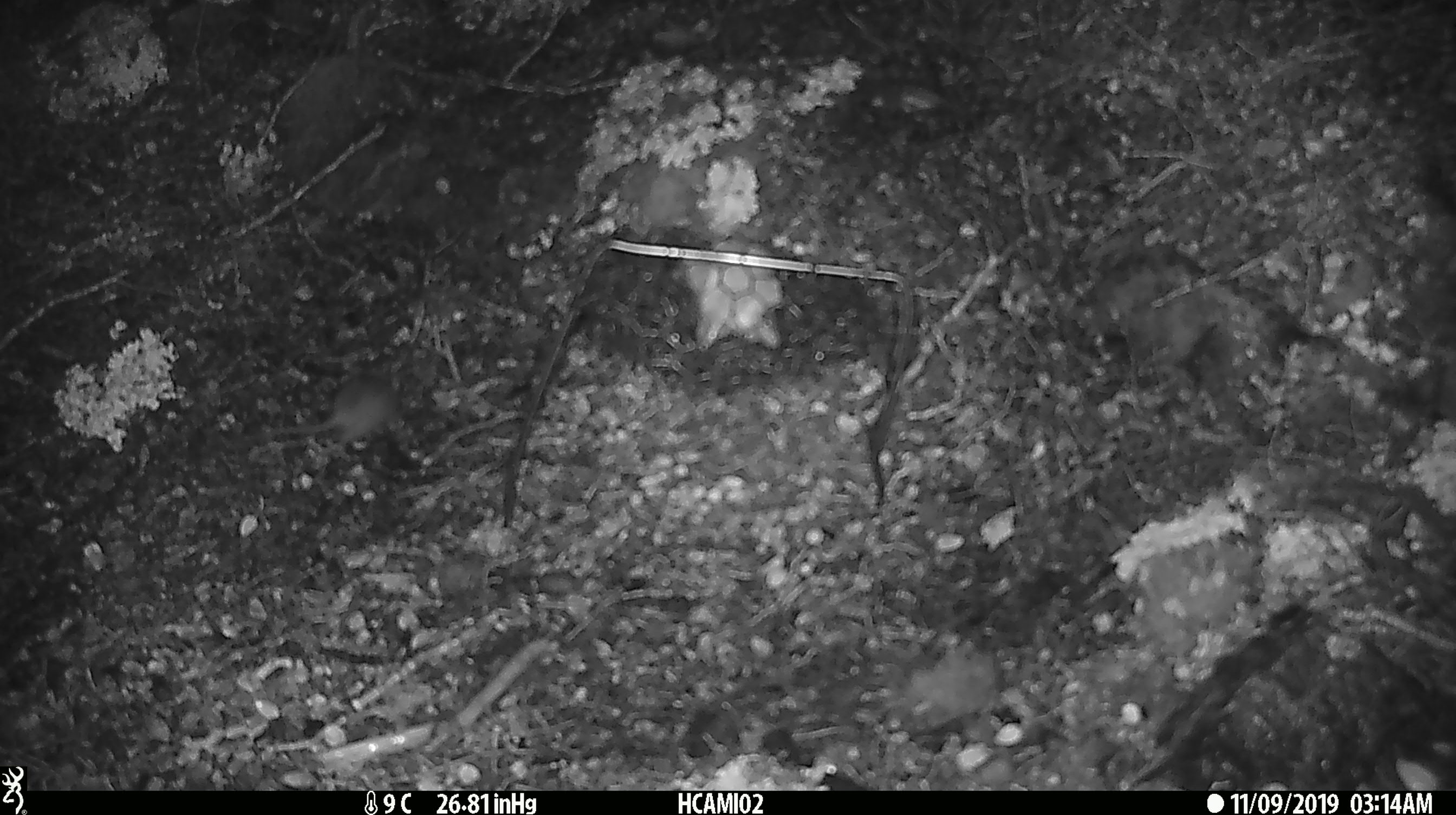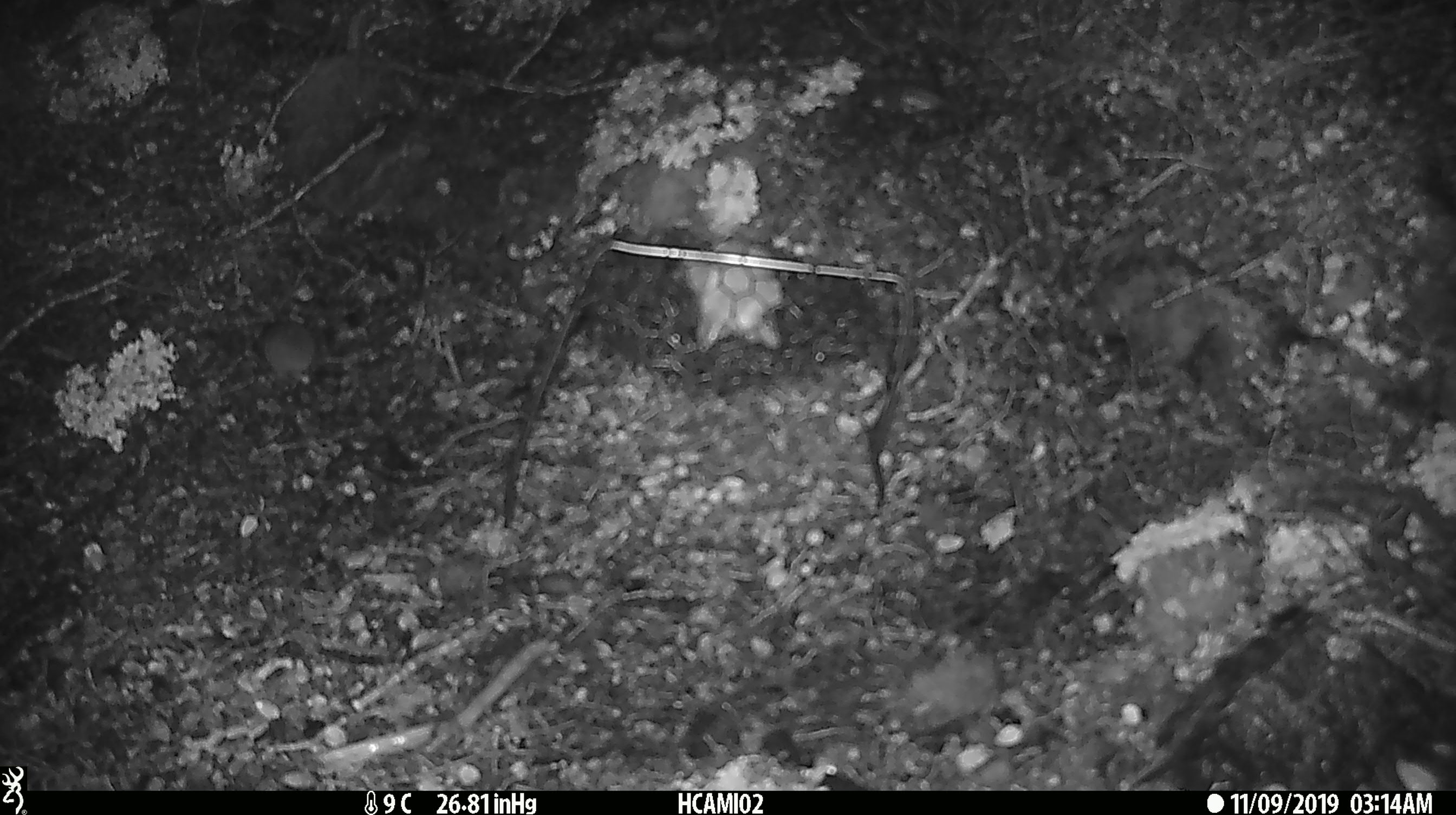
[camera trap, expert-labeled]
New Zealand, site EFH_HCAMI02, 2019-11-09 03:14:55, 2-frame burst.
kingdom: Animalia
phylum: Chordata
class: Mammalia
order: Rodentia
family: Muridae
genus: Mus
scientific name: Mus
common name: mouse